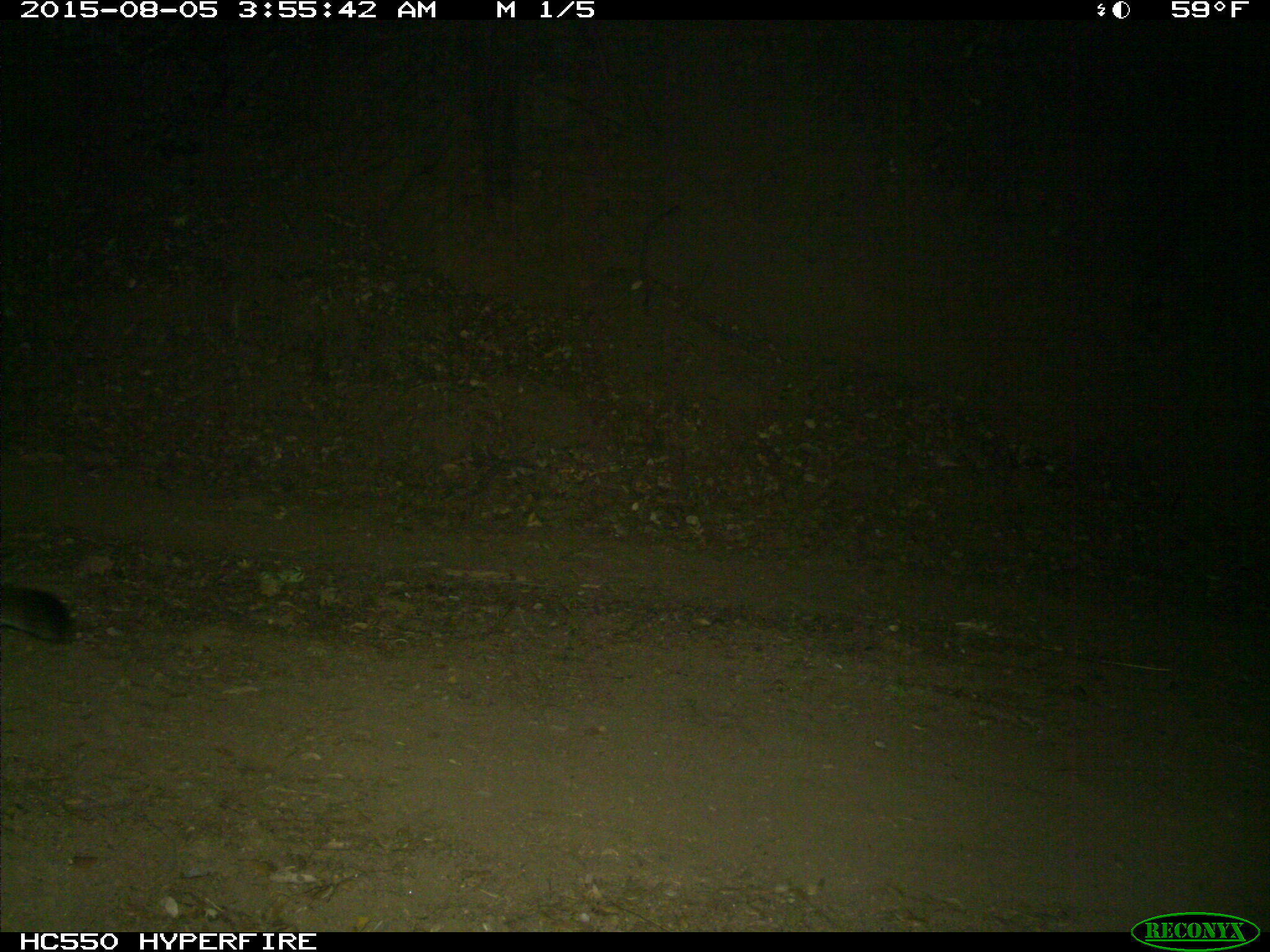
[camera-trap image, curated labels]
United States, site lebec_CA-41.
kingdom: Animalia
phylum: Chordata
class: Mammalia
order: Carnivora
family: Felidae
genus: Puma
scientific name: Puma concolor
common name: mountain lion